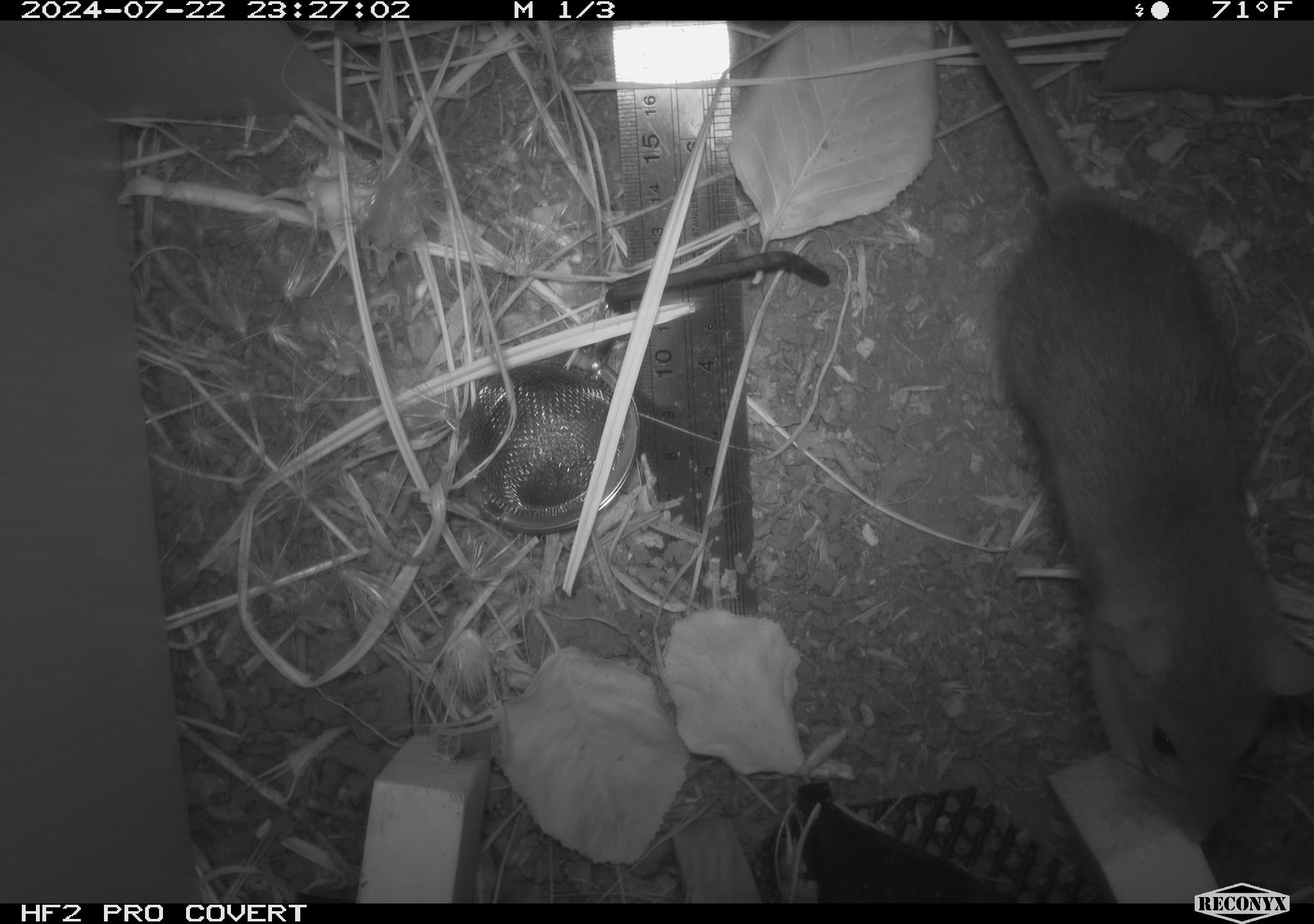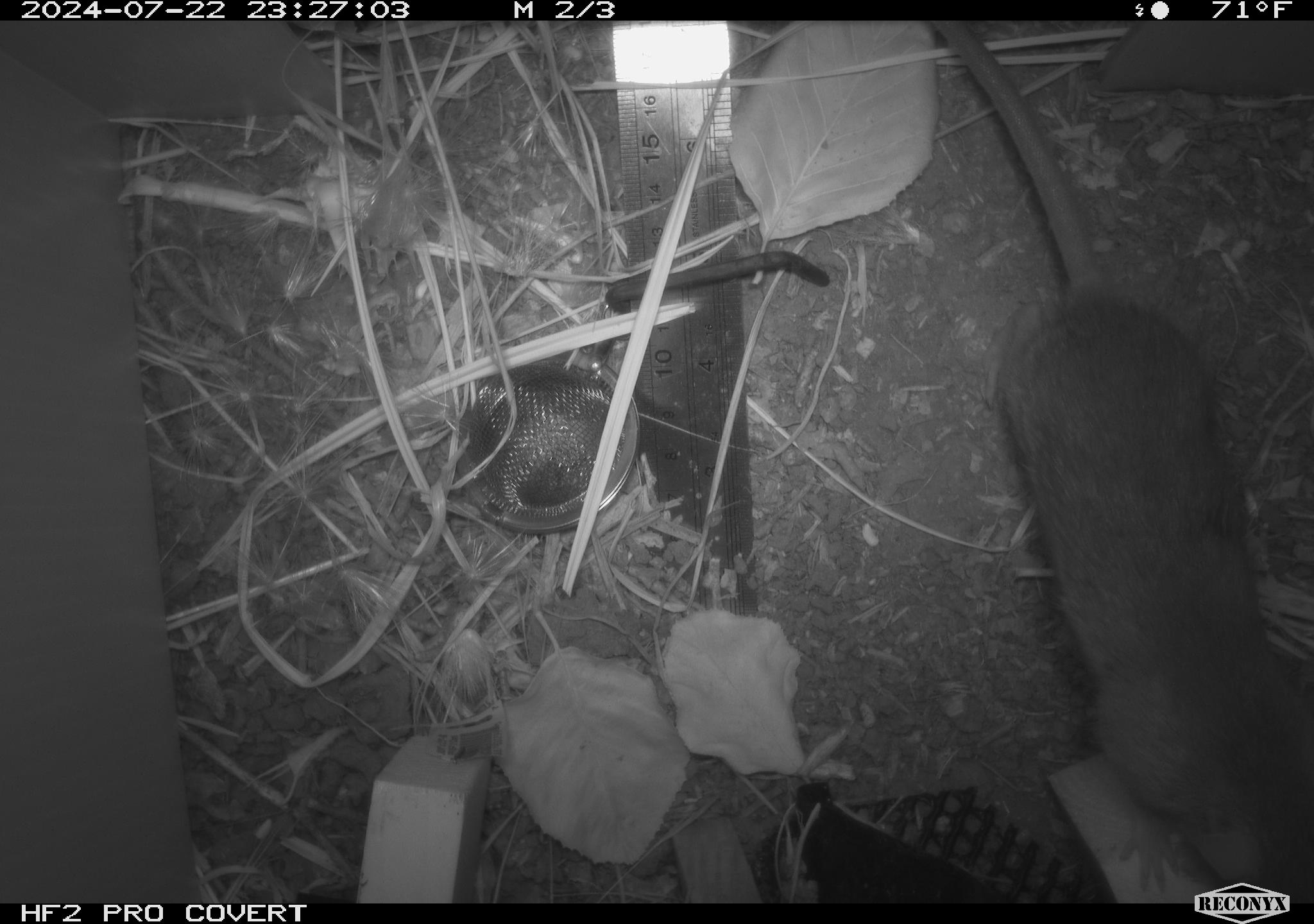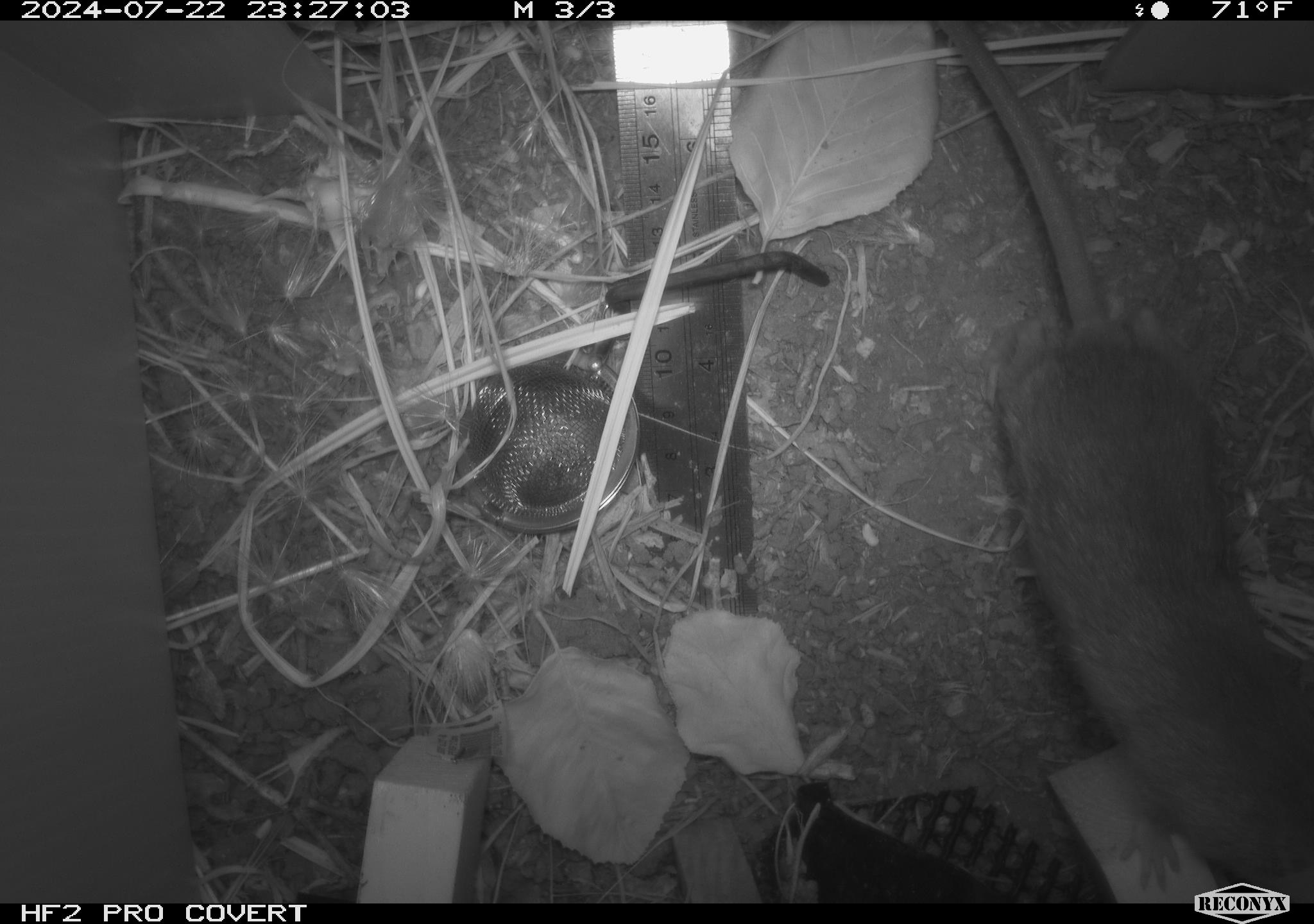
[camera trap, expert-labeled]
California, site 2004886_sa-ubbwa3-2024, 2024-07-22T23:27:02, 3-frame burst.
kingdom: Animalia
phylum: Chordata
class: Mammalia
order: Rodentia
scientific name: Rodentia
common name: mouse species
Mouse species (Rodentia).